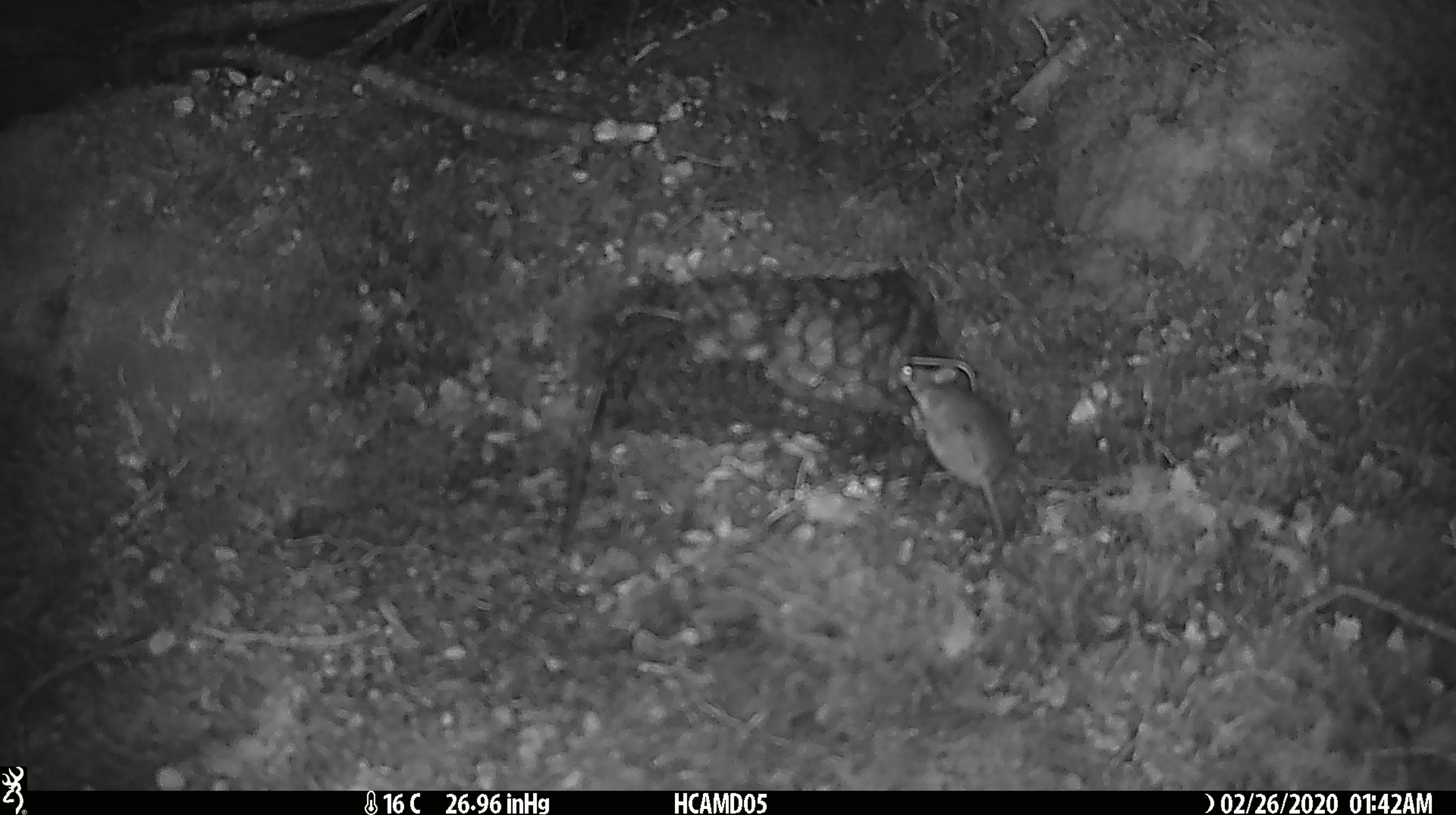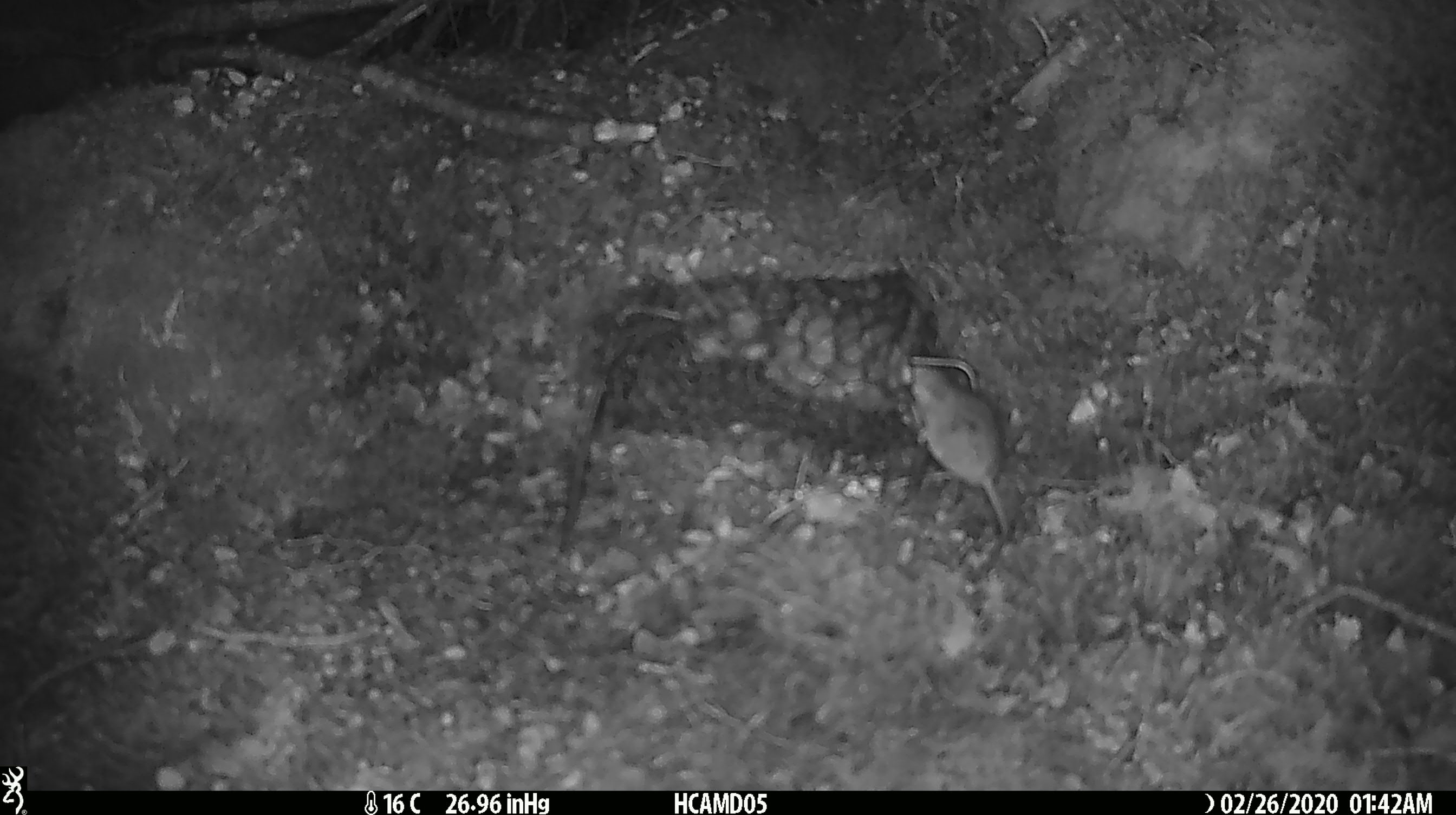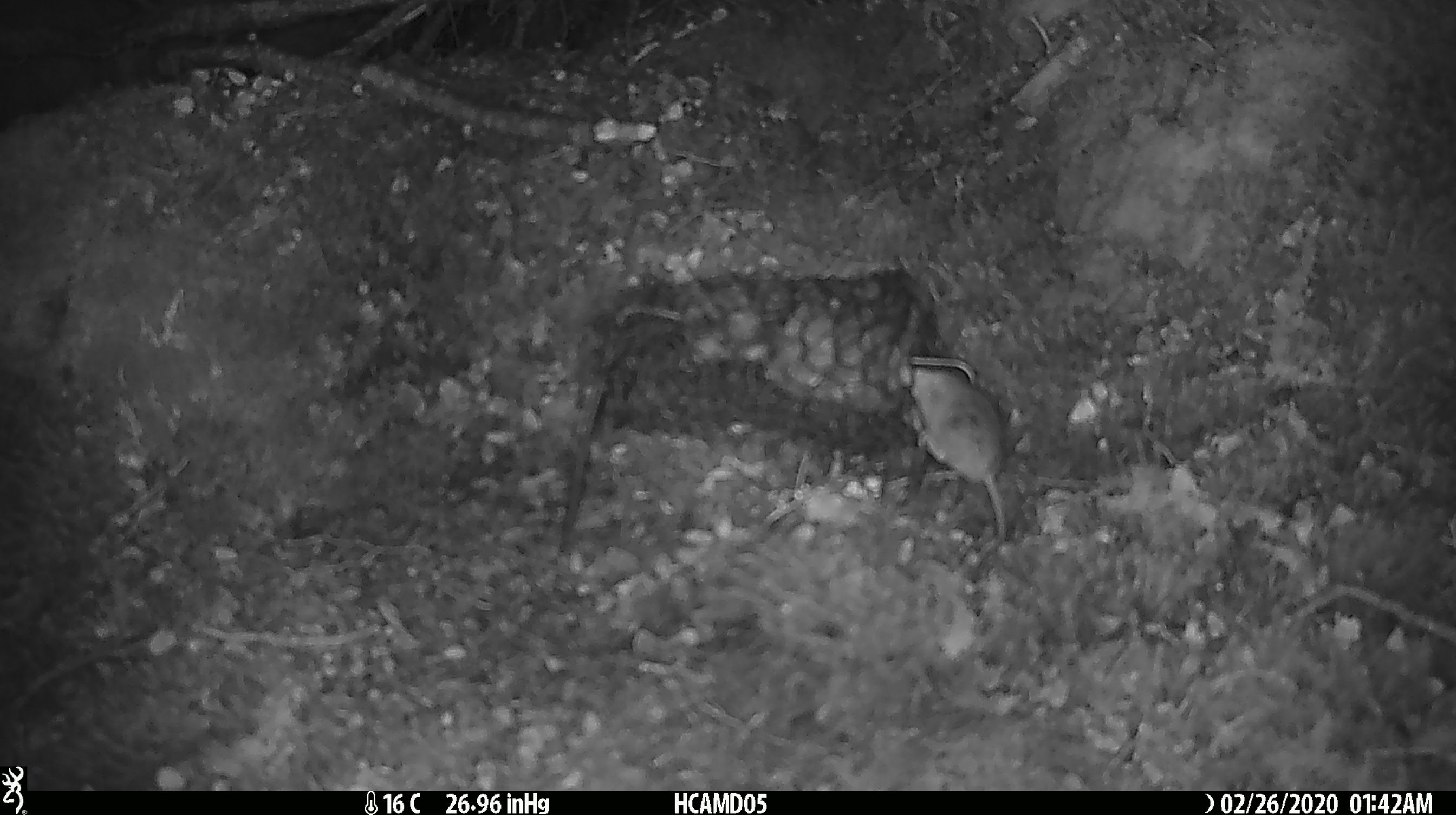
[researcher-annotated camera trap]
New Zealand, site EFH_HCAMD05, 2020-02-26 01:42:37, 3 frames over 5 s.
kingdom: Animalia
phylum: Chordata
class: Mammalia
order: Rodentia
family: Muridae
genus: Mus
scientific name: Mus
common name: mouse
Mouse (Mus).